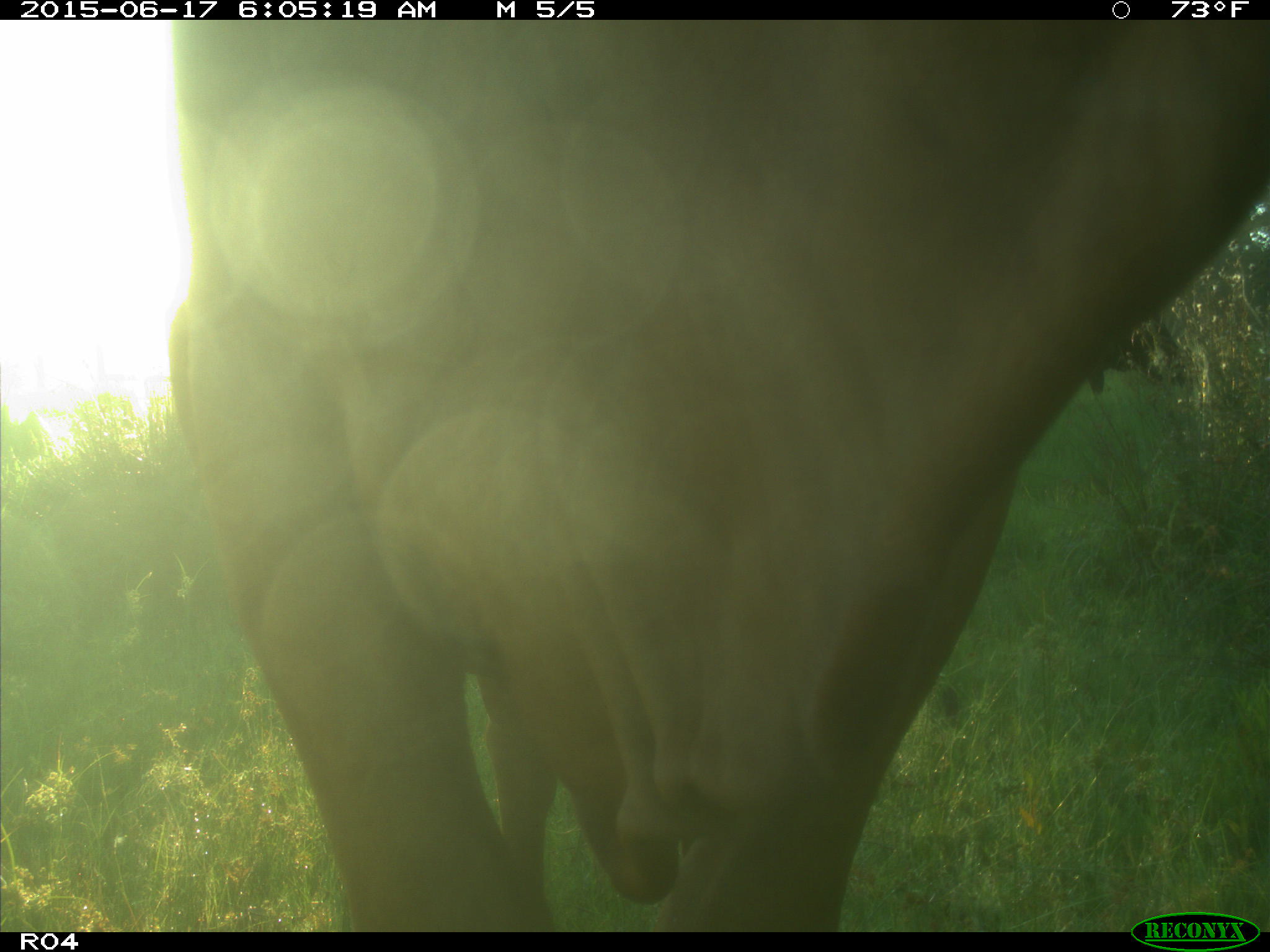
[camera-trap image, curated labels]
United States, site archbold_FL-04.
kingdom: Animalia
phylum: Chordata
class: Mammalia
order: Artiodactyla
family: Bovidae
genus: Bos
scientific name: Bos taurus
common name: domestic cow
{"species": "Bos taurus (domestic cow)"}